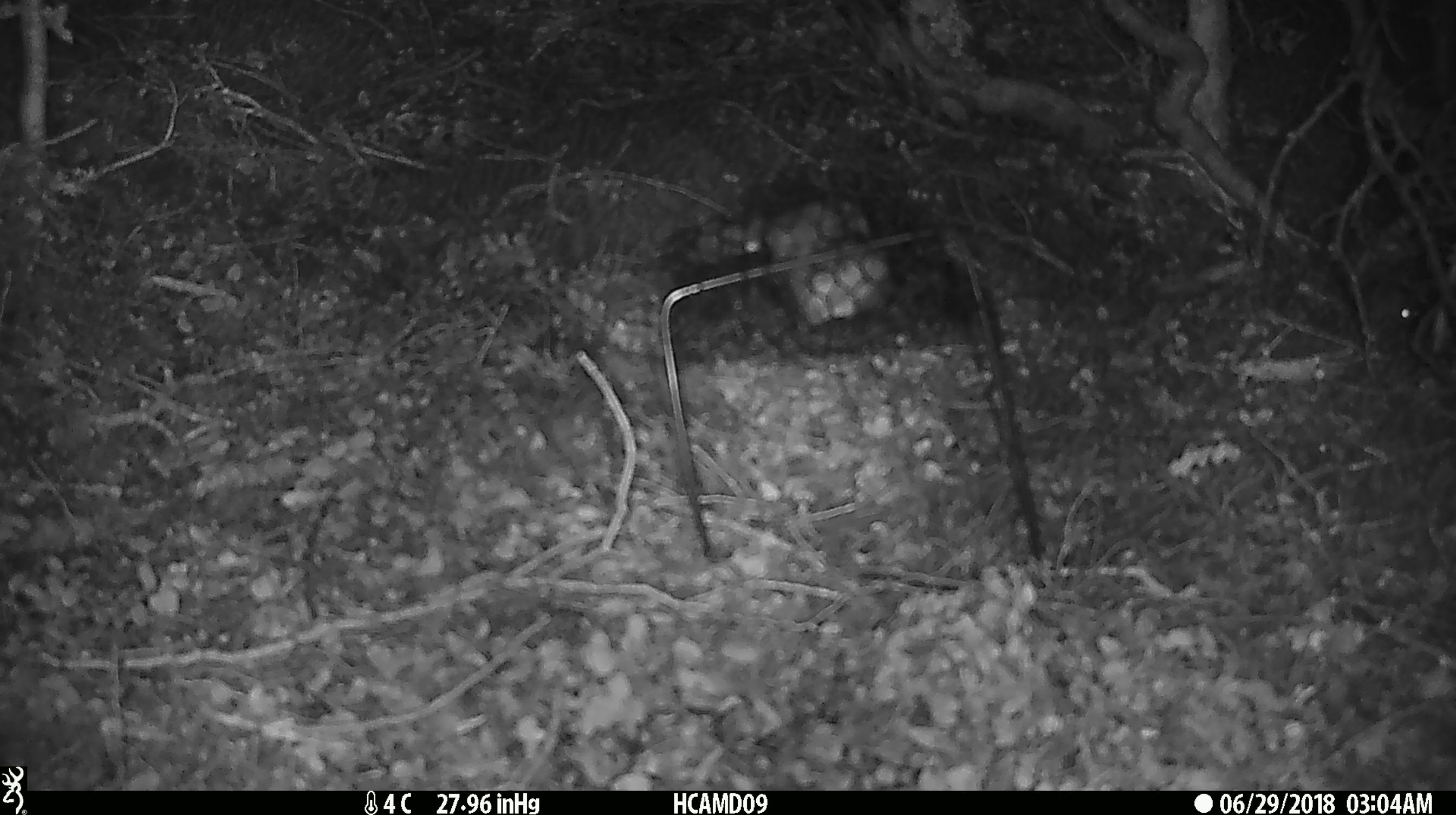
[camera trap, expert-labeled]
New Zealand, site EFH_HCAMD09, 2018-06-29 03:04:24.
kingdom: Animalia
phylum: Chordata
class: Mammalia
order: Rodentia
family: Muridae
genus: Mus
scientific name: Mus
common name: mouse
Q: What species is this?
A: Mouse (Mus).